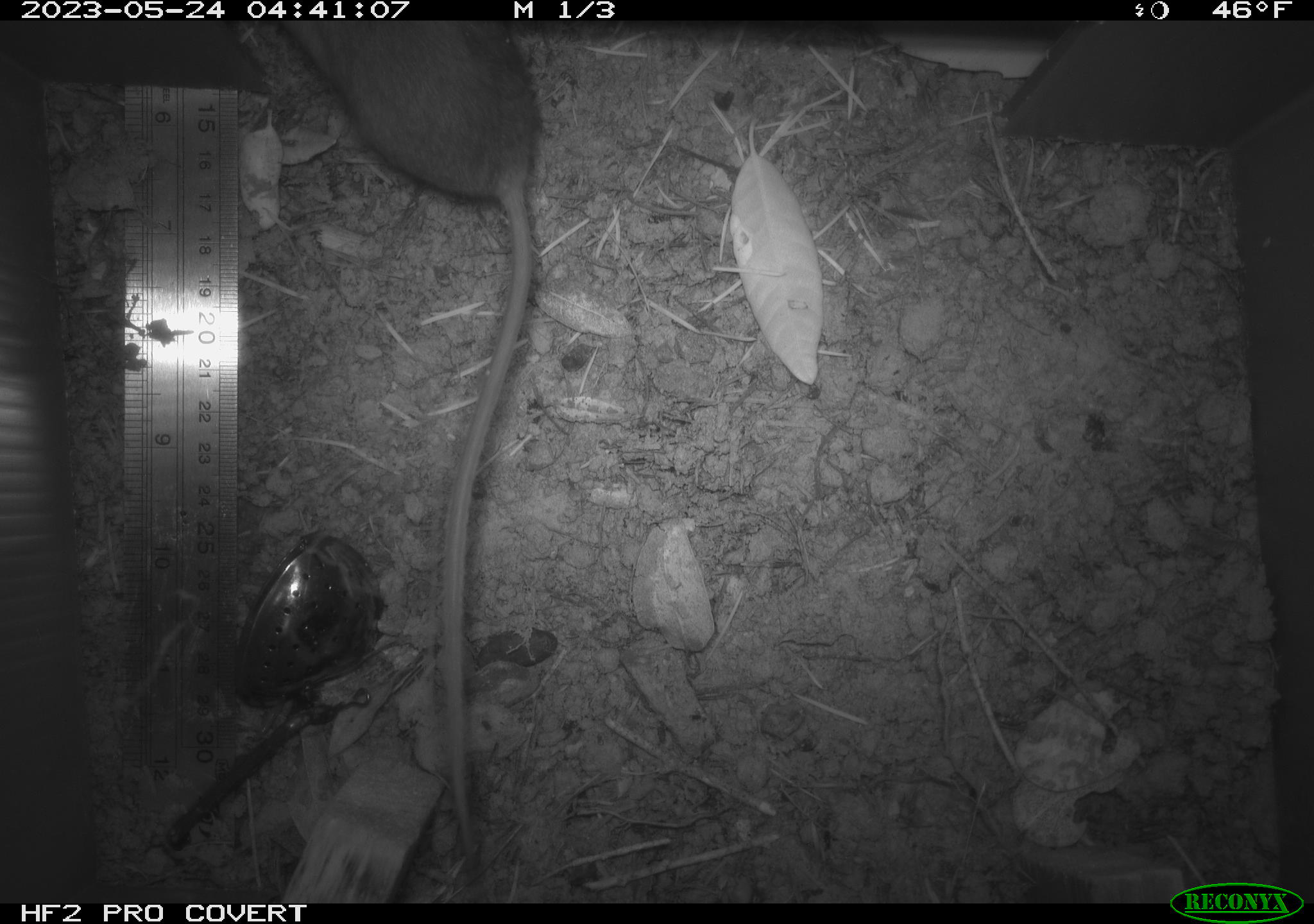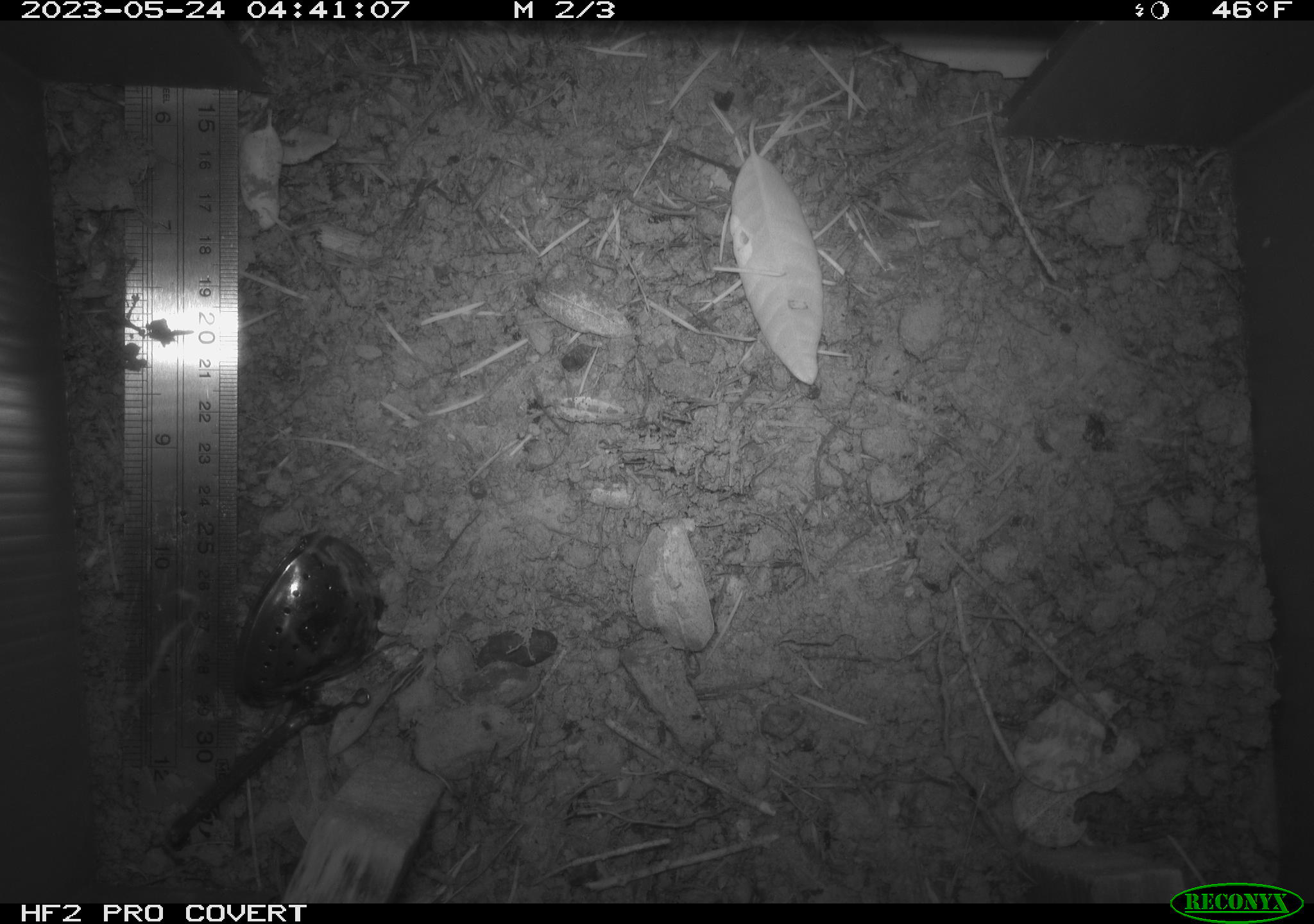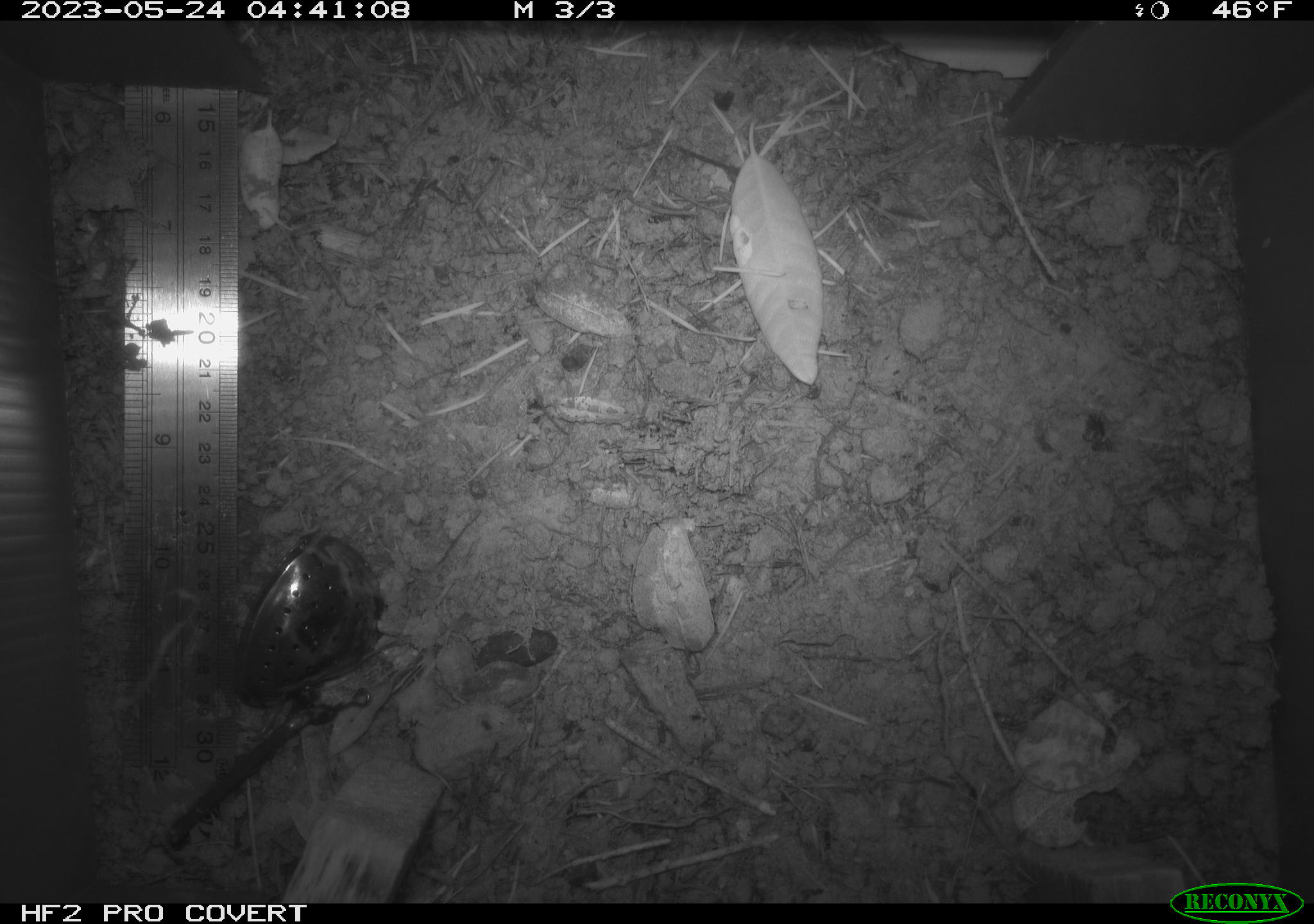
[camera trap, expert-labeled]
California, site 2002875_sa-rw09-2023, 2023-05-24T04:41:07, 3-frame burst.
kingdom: Animalia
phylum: Chordata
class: Mammalia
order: Rodentia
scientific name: Rodentia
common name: mouse species